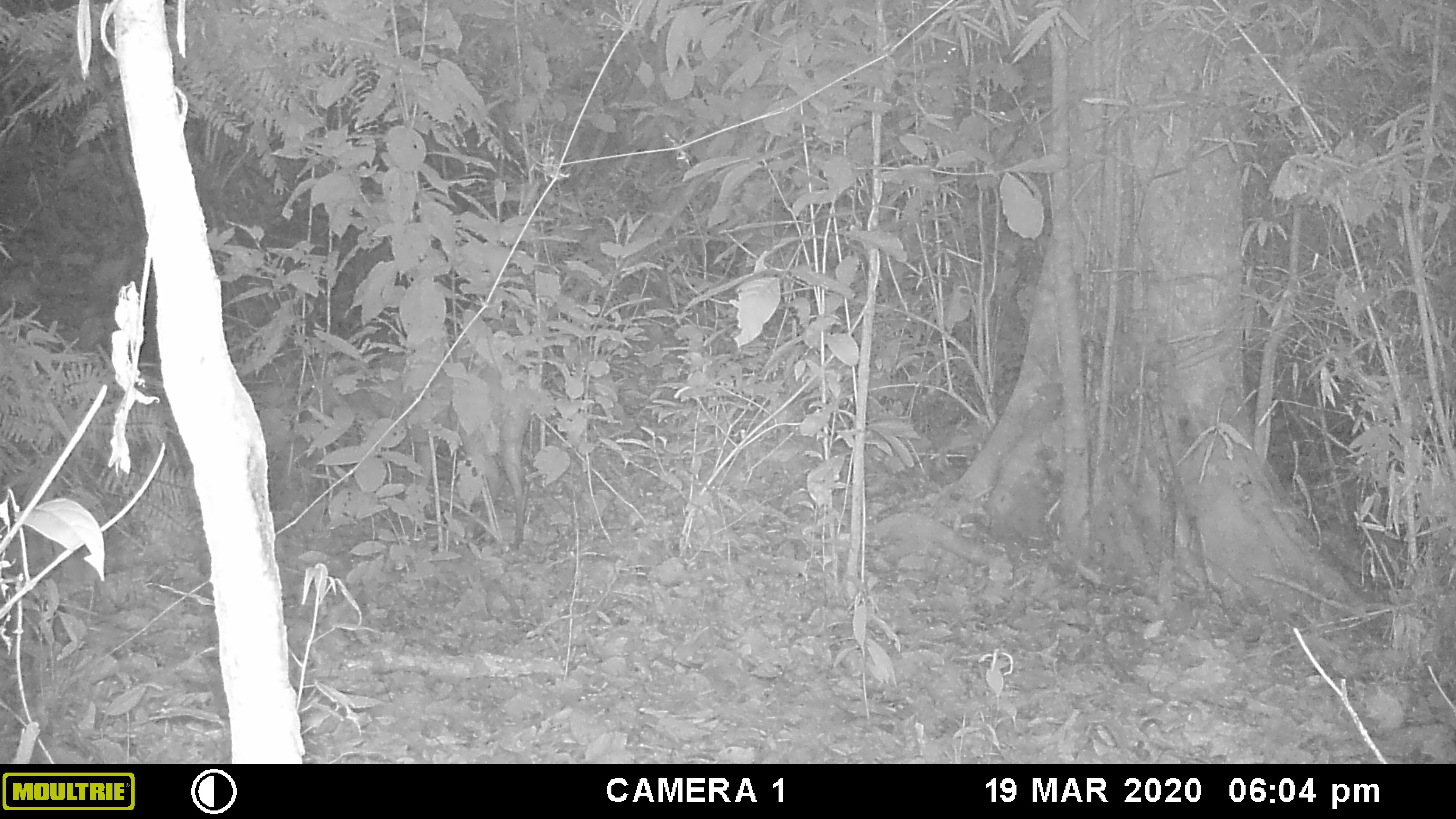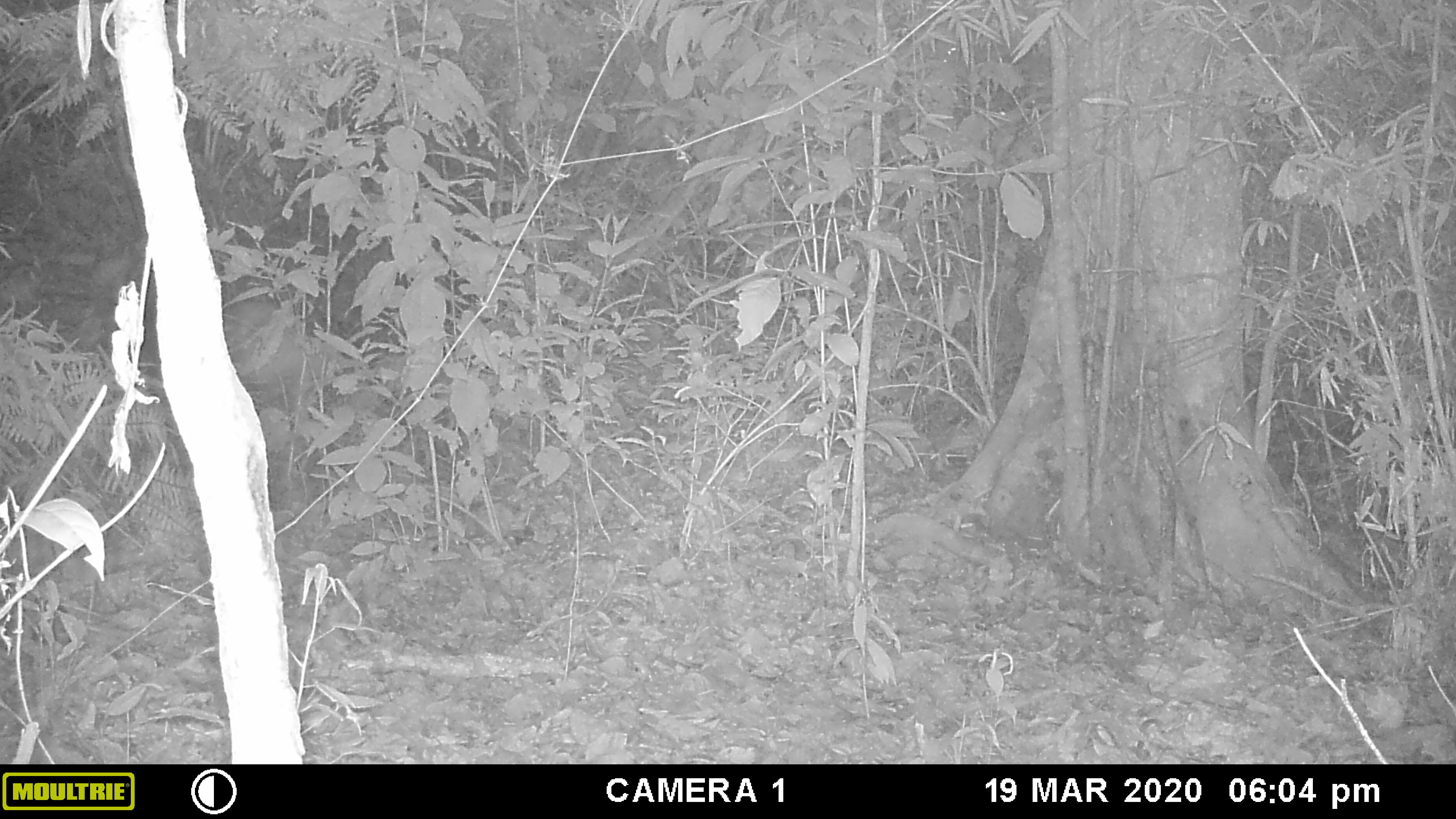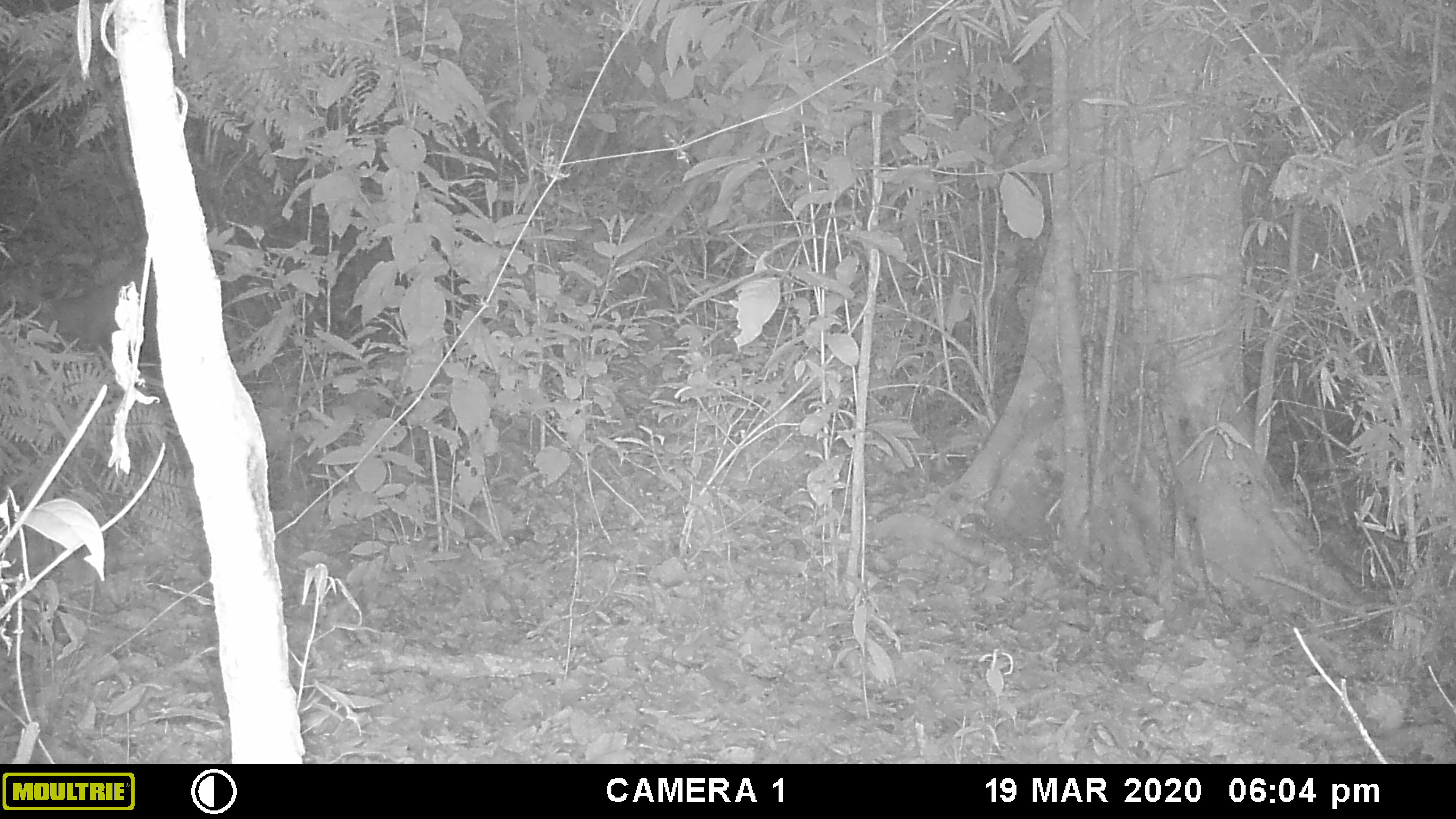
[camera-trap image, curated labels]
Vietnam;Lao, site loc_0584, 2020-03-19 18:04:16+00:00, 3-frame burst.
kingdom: Animalia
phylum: Chordata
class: Mammalia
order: Artiodactyla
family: Cervidae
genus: Muntiacus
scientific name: Muntiacus muntjak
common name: red muntjac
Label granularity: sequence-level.